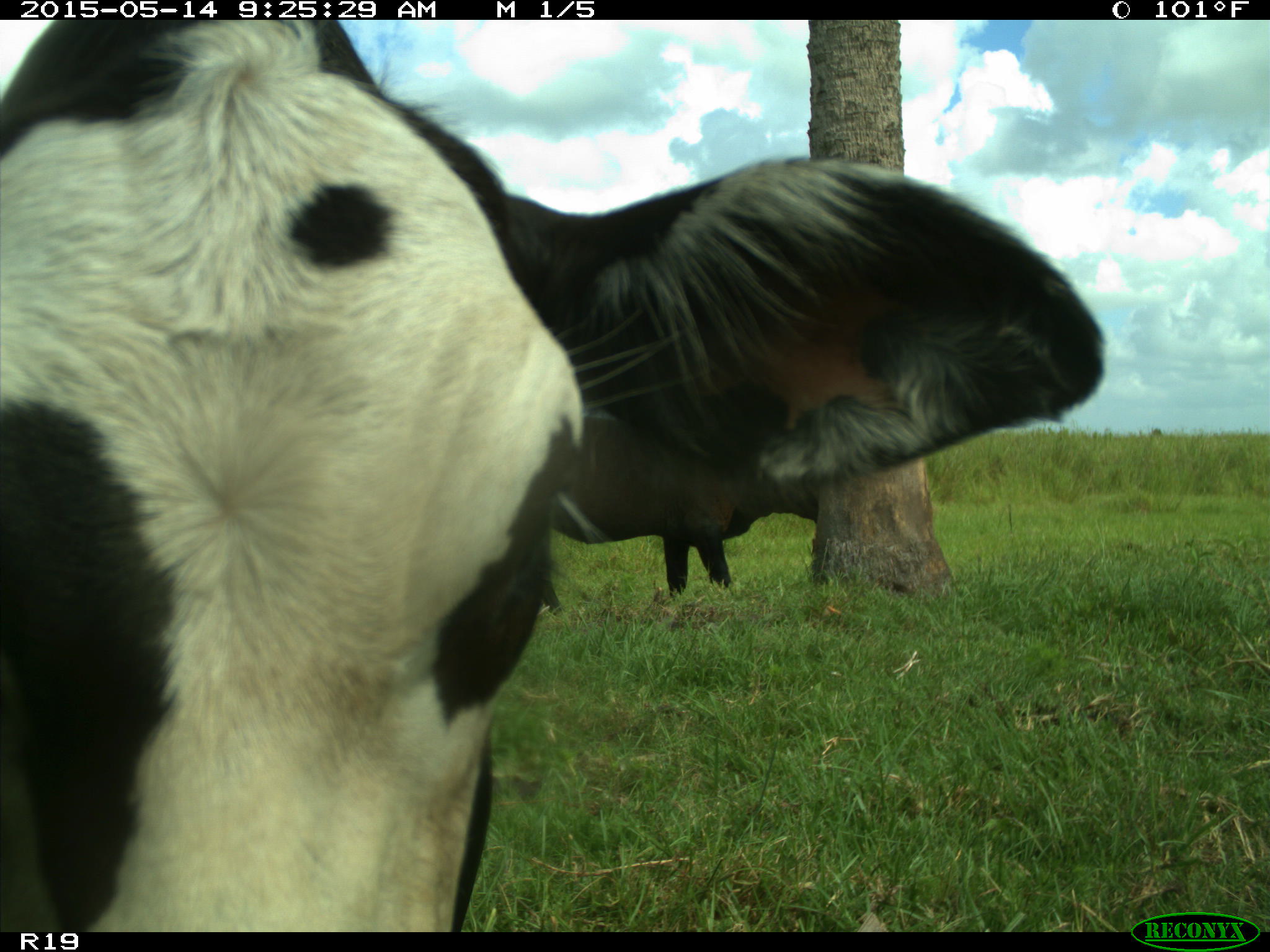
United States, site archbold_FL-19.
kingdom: Animalia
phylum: Chordata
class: Mammalia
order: Artiodactyla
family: Bovidae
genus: Bos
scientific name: Bos taurus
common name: domestic cow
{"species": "Bos taurus (domestic cow)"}